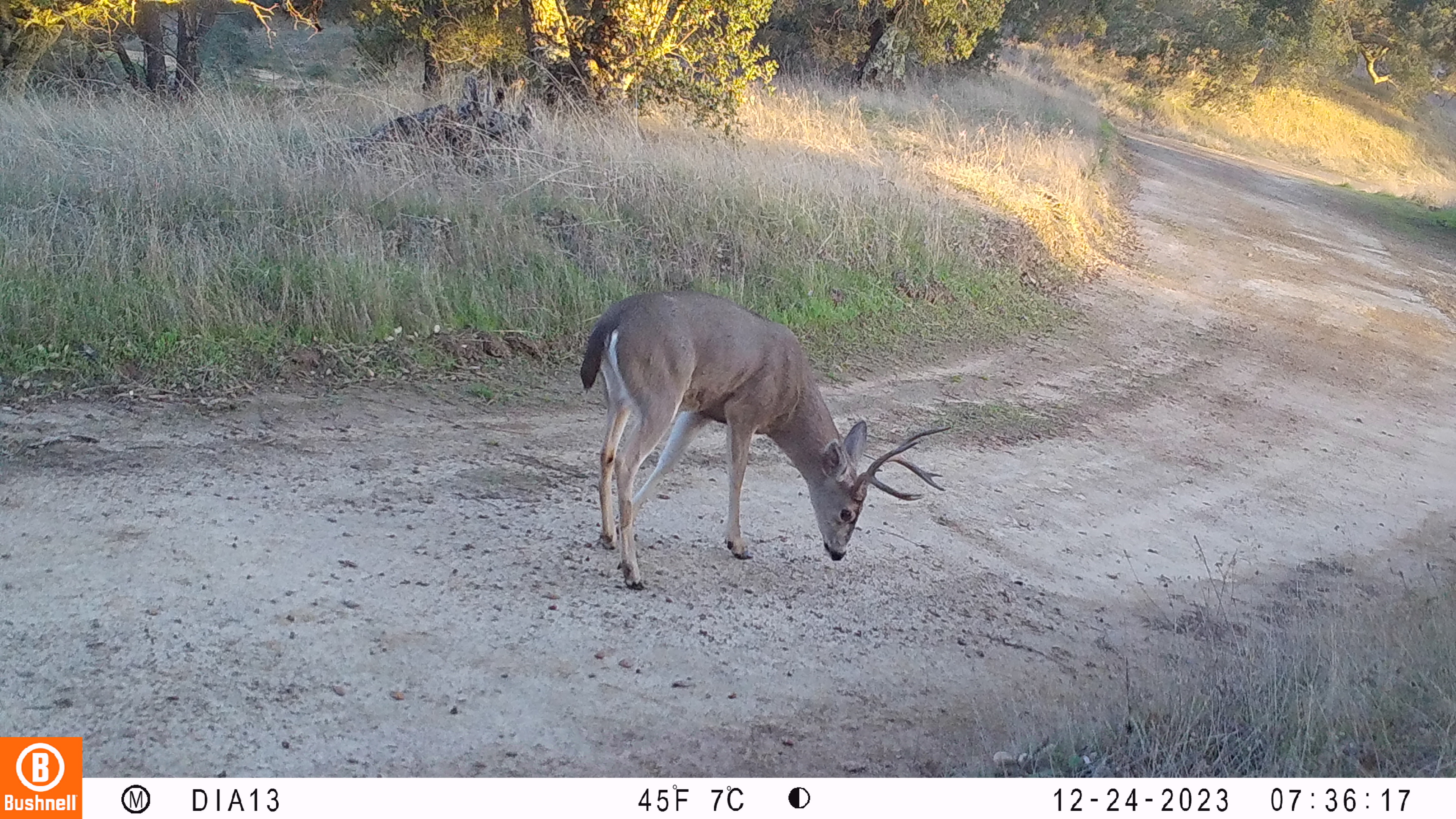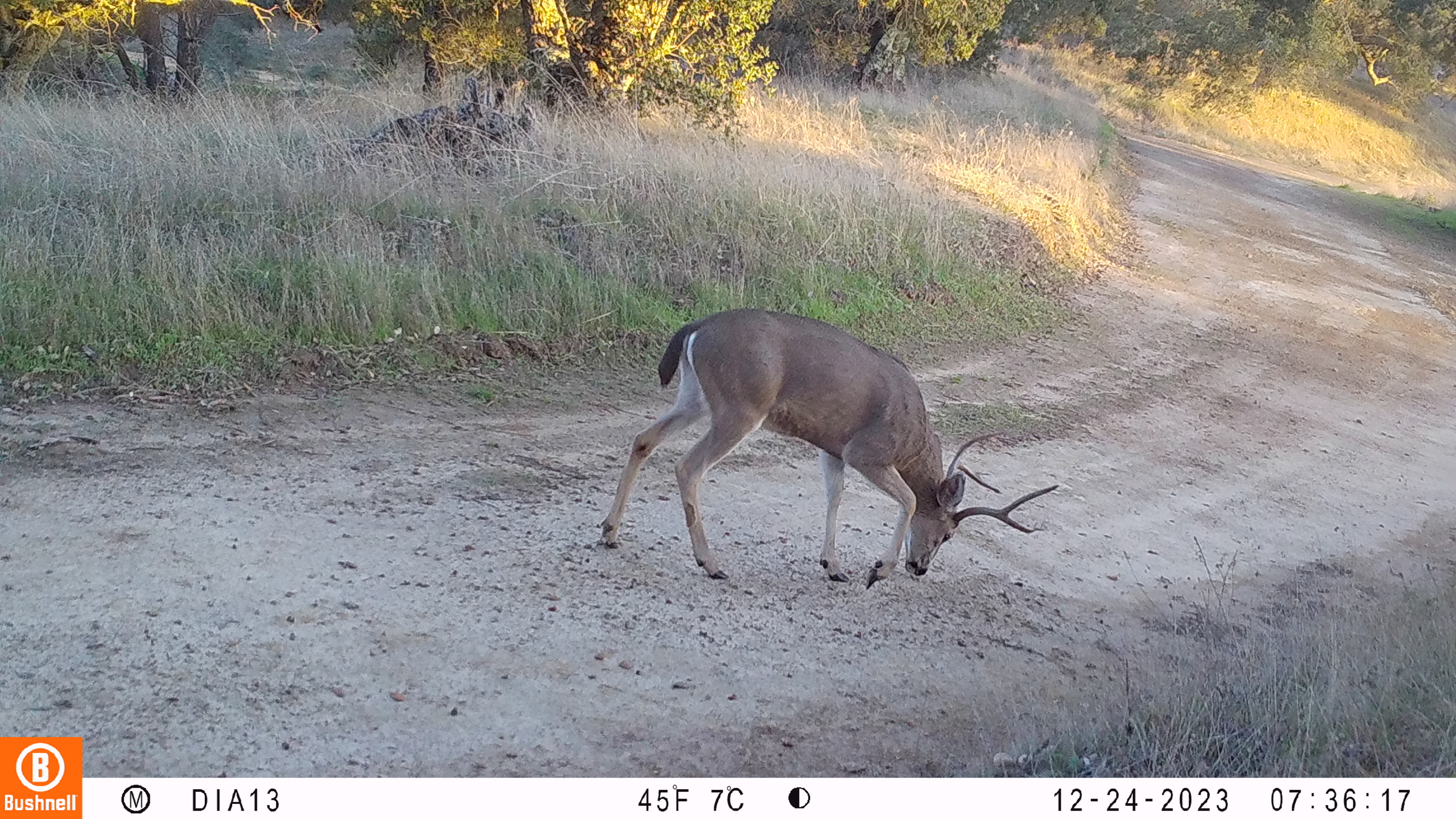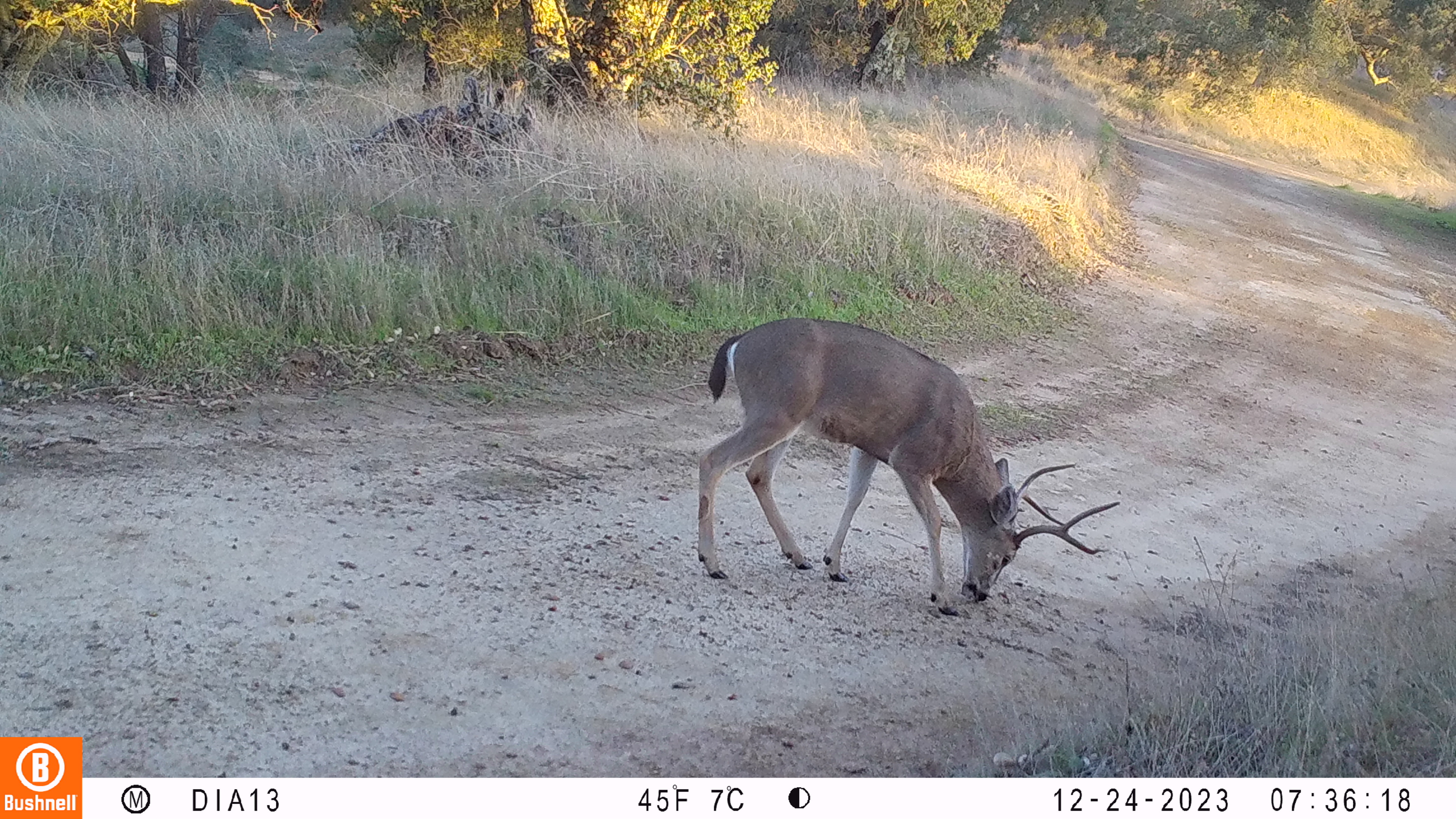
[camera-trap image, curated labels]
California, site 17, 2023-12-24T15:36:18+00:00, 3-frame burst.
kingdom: Animalia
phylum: Chordata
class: Mammalia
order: Artiodactyla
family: Cervidae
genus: Odocoileus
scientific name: Odocoileus hemionus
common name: mule deer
Mule deer (Odocoileus hemionus).